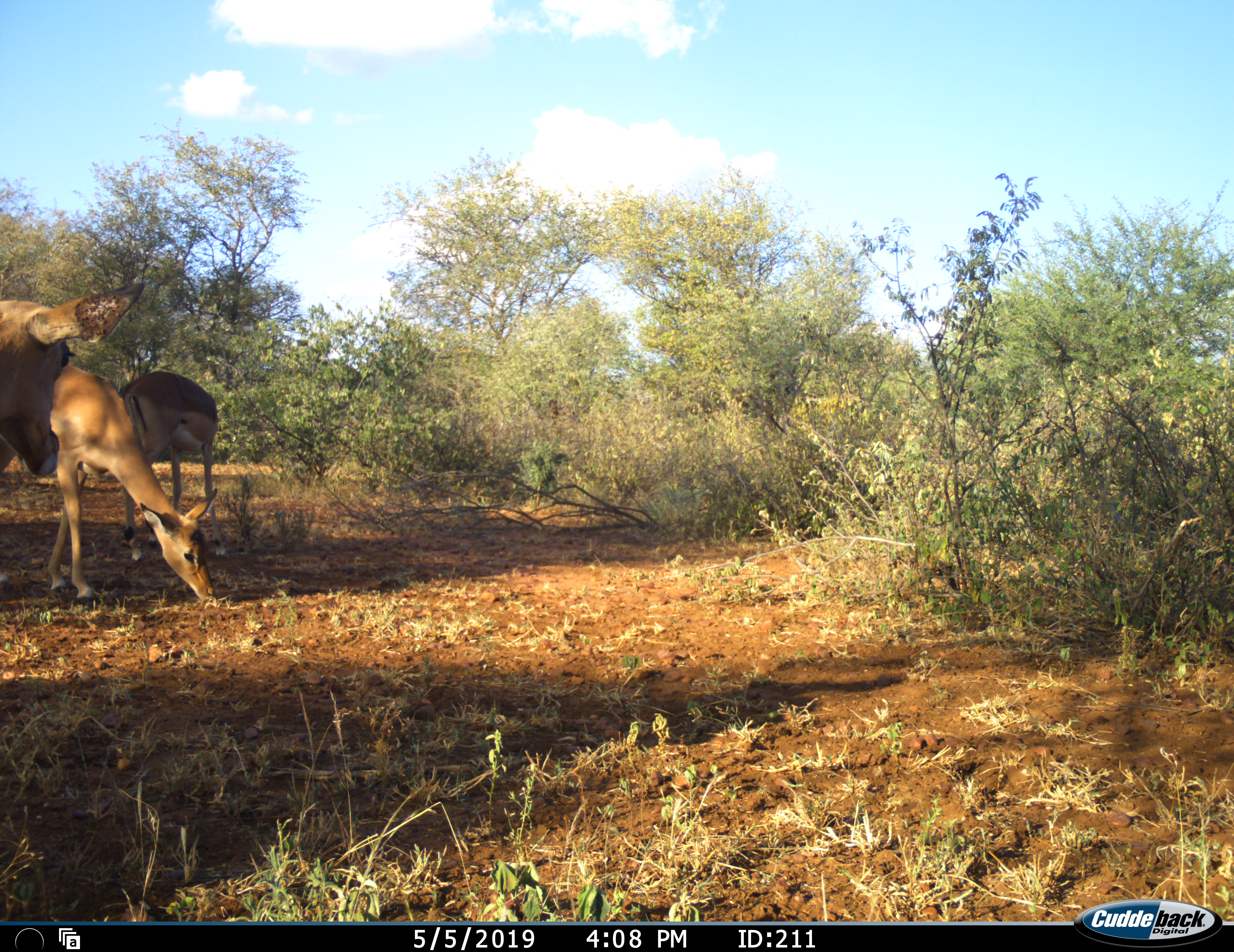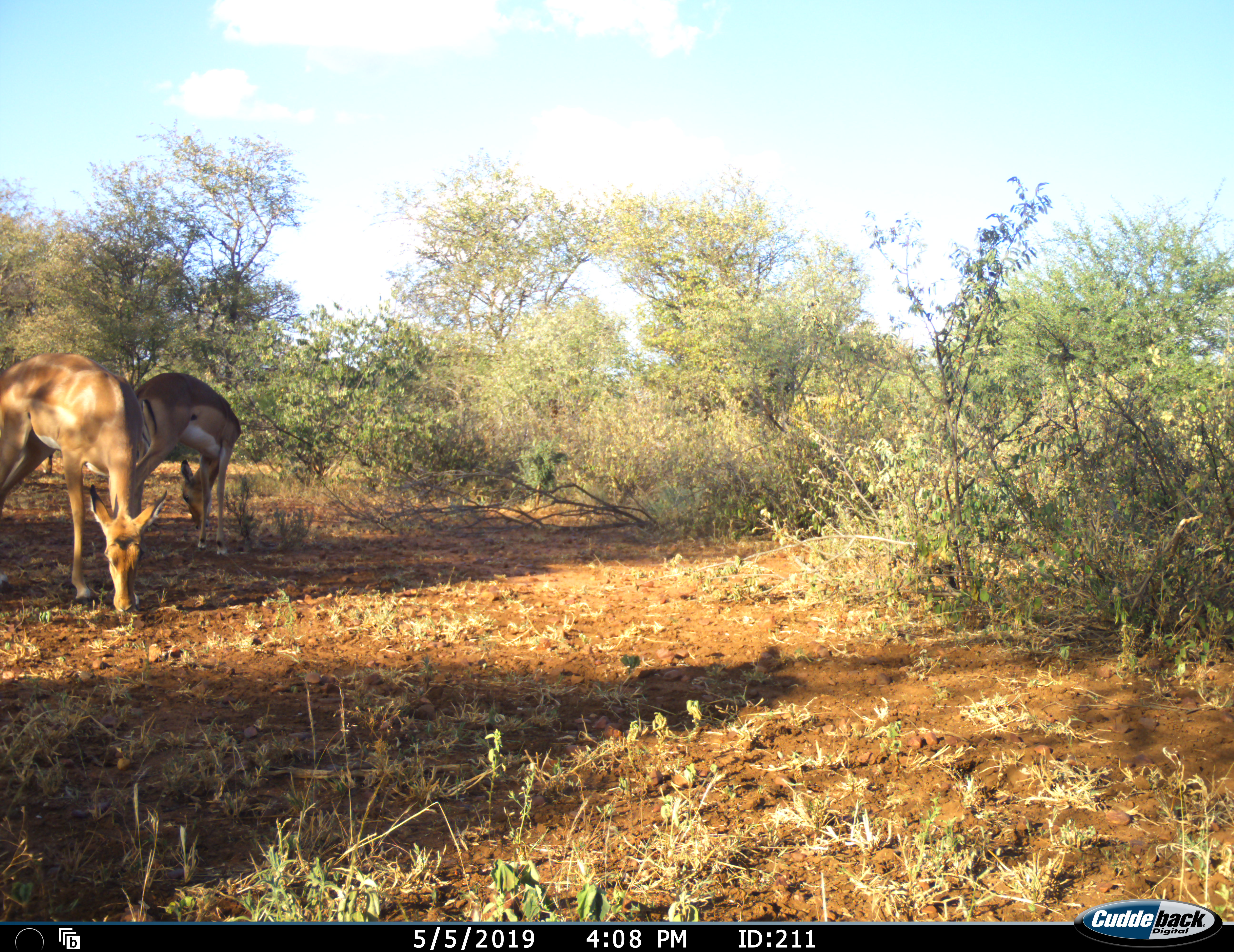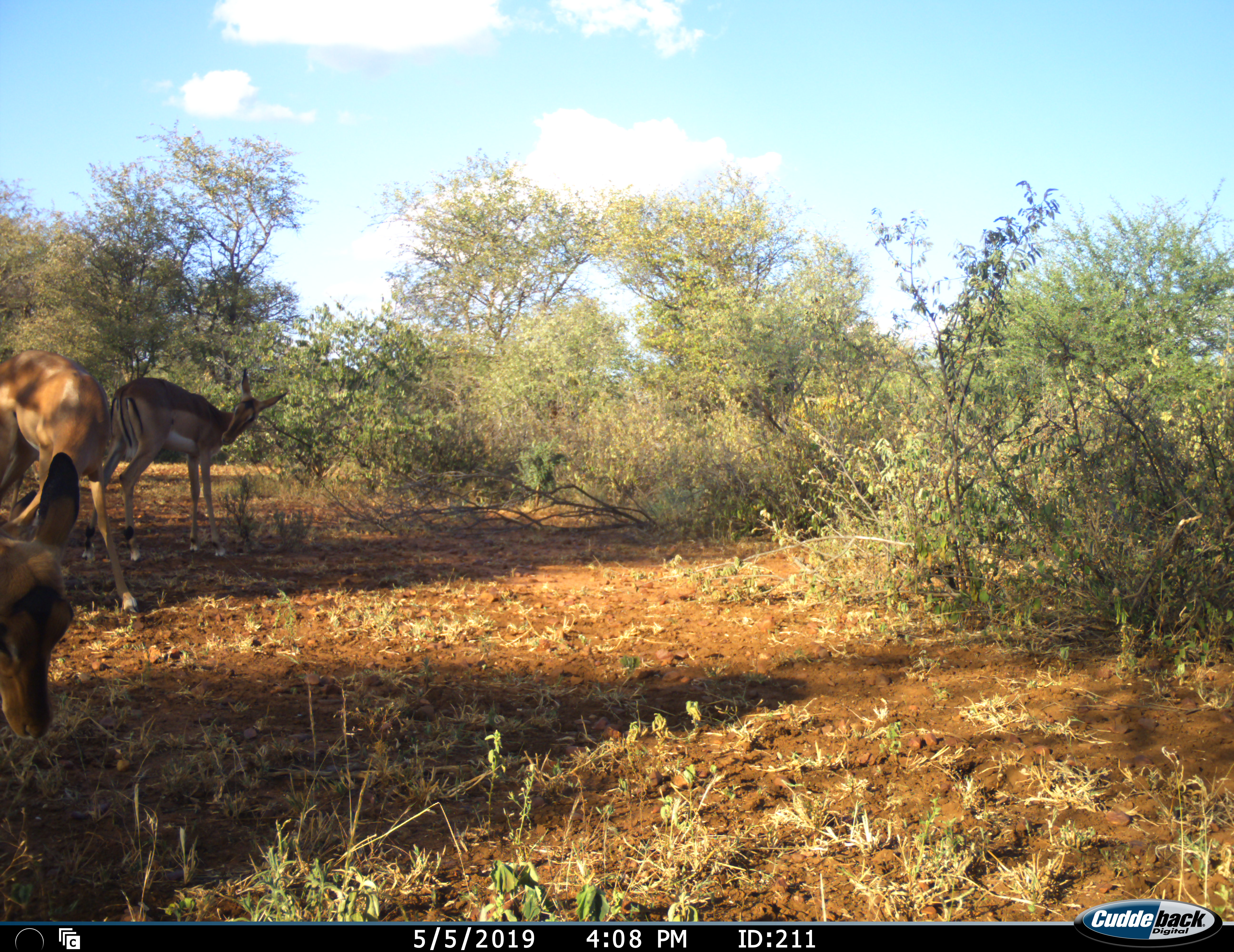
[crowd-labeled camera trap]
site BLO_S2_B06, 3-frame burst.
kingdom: Animalia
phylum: Chordata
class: Mammalia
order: Artiodactyla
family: Bovidae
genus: Aepyceros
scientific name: Aepyceros melampus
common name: impala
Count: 3.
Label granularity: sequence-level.